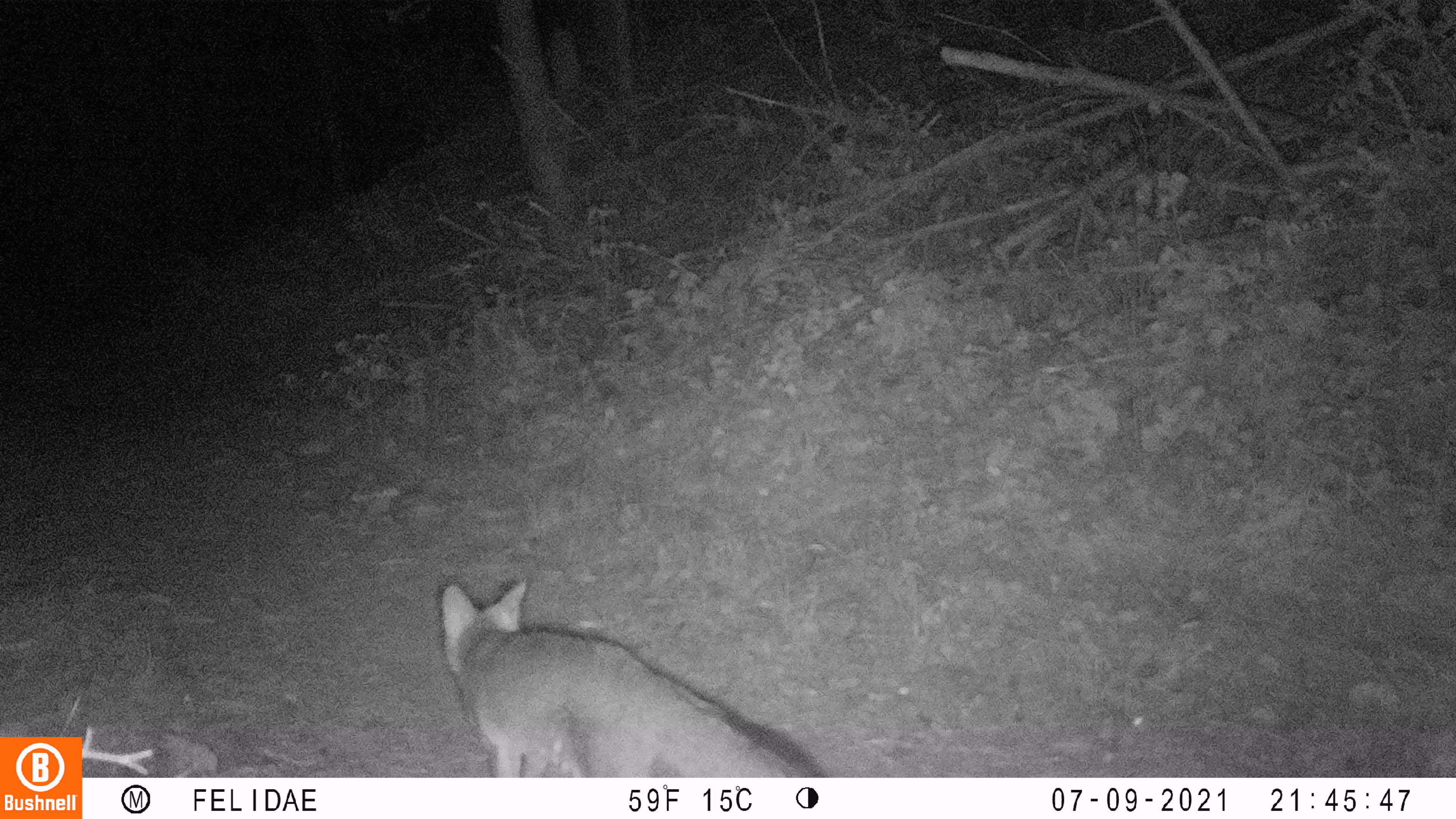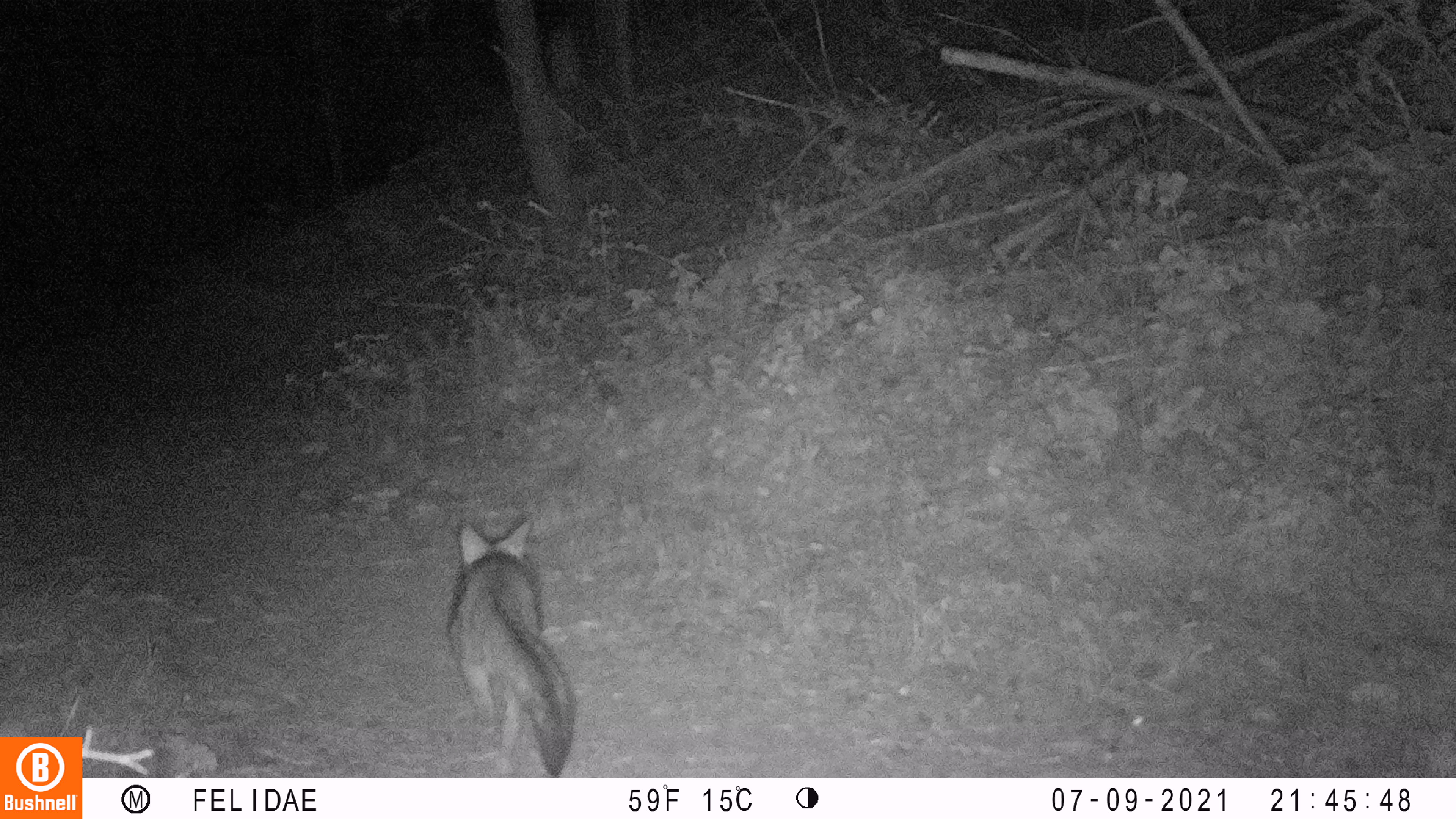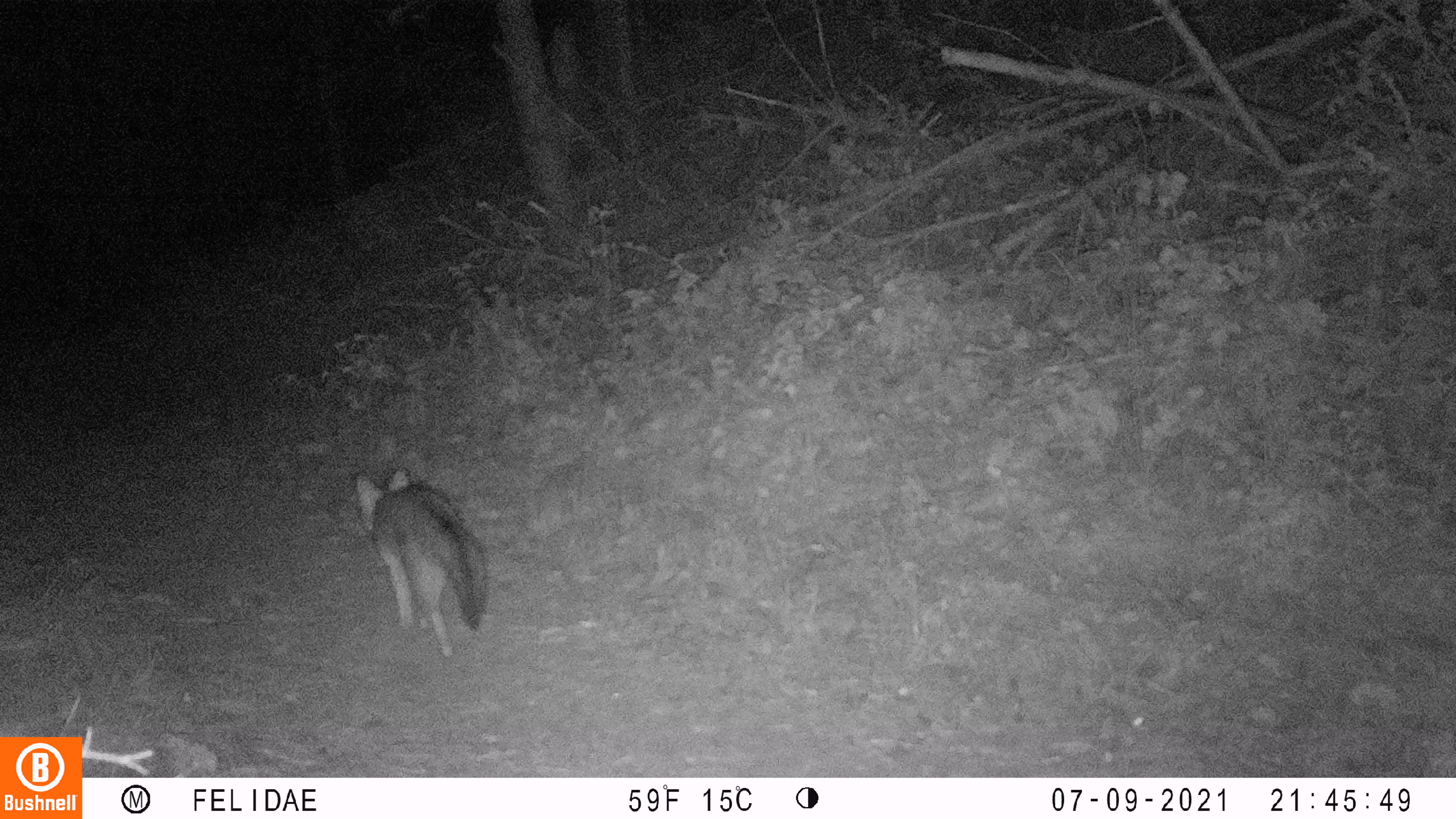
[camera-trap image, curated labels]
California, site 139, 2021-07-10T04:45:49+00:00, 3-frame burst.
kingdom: Animalia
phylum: Chordata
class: Mammalia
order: Carnivora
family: Canidae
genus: Urocyon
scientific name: Urocyon cinereoargenteus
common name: gray fox